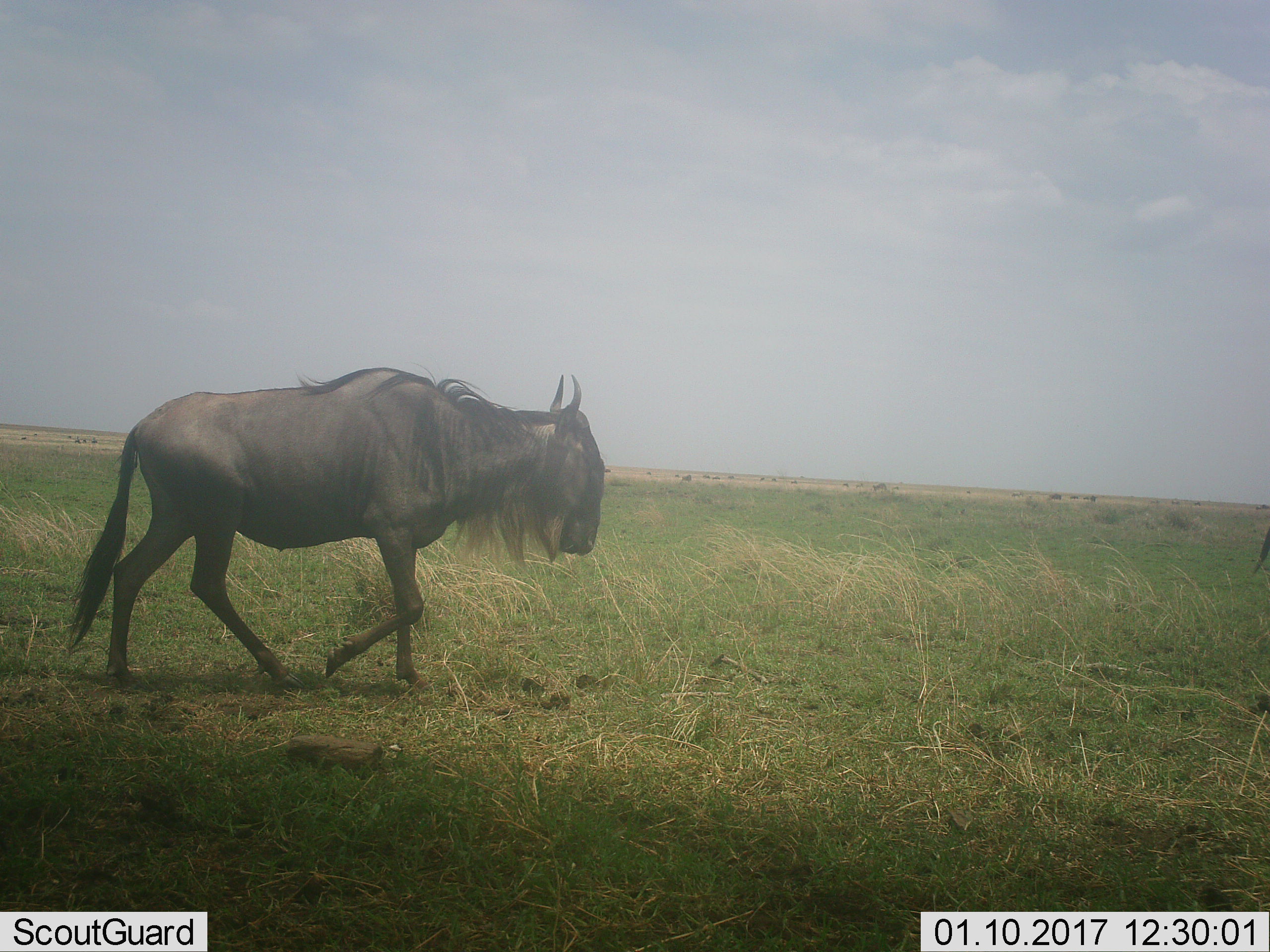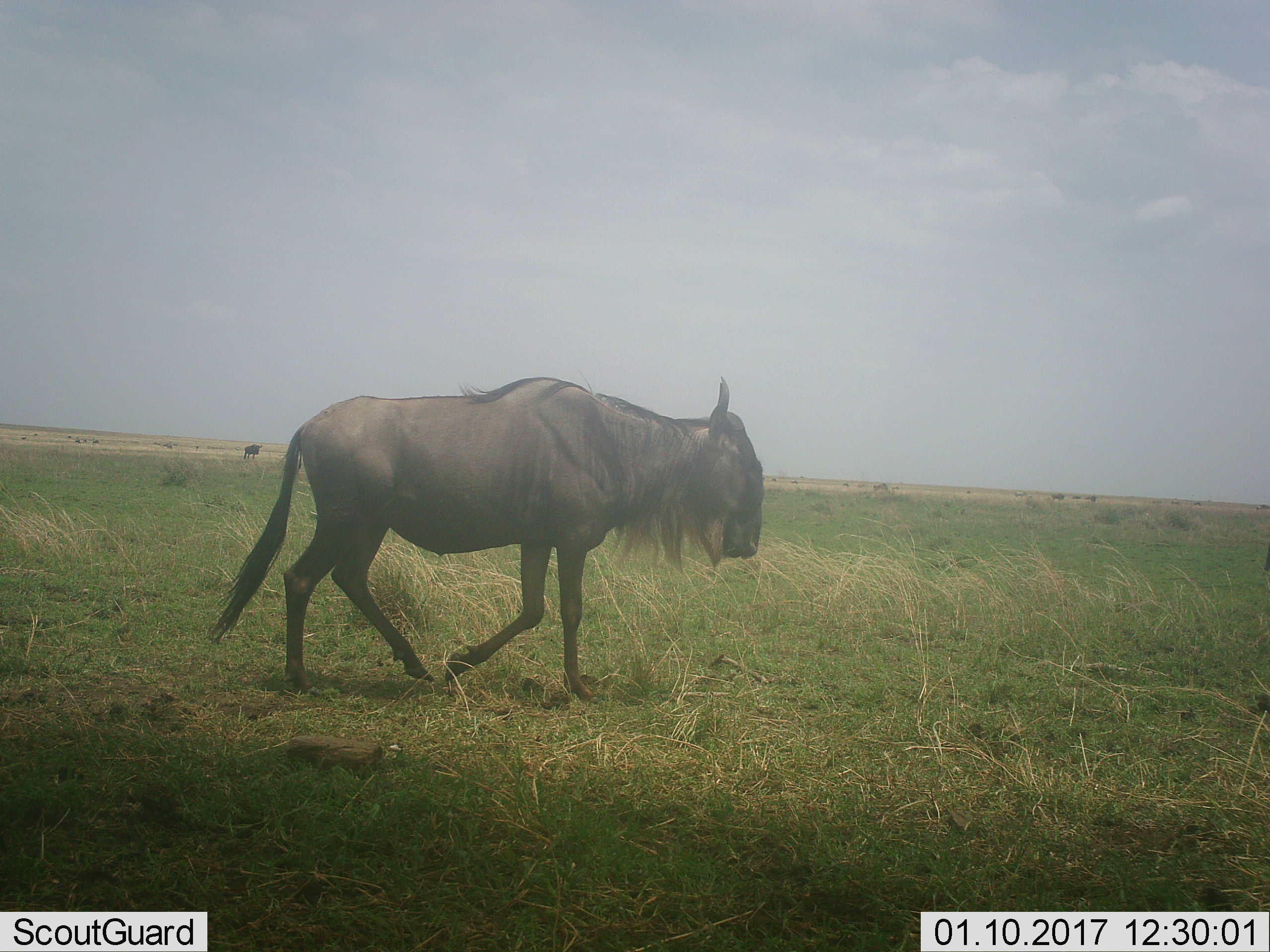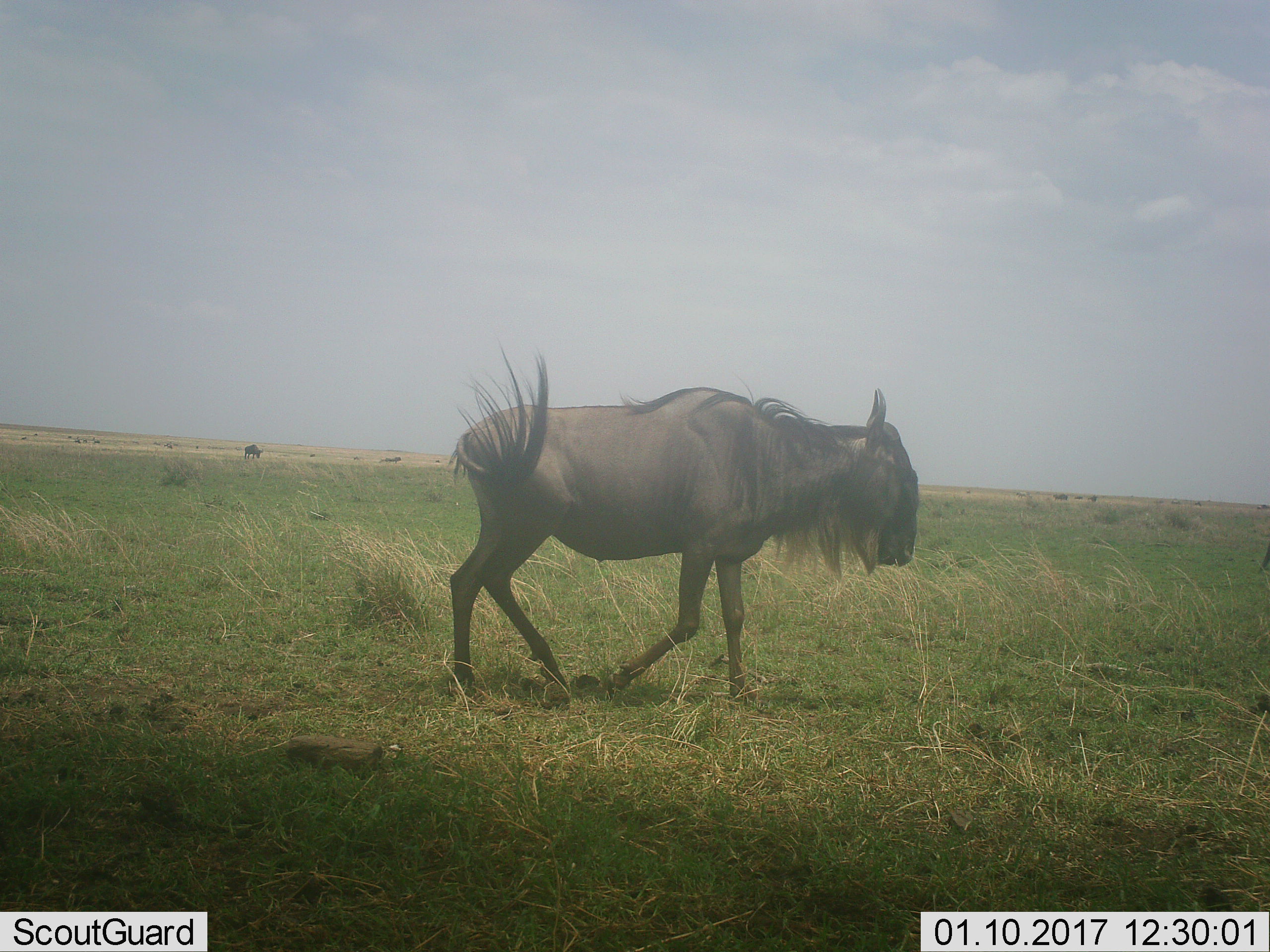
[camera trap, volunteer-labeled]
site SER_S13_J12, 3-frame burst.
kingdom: Animalia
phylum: Chordata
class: Mammalia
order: Artiodactyla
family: Bovidae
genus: Connochaetes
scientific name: Connochaetes taurinus taurinus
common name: blue wildebeest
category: wildebeestblue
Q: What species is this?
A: Wildebeestblue (blue wildebeest) (Connochaetes taurinus taurinus).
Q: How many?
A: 1.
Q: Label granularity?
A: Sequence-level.